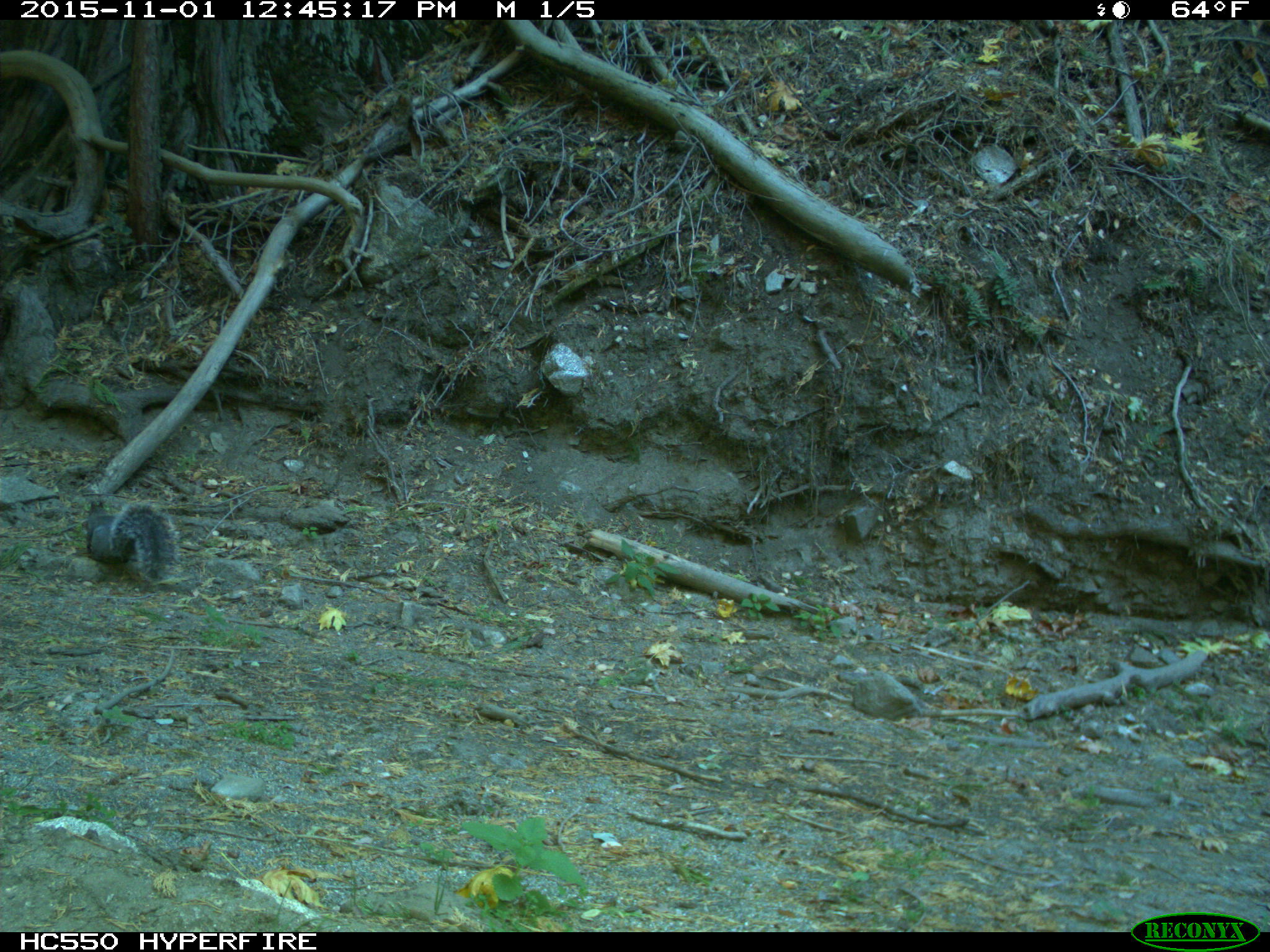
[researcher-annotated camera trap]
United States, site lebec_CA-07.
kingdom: Animalia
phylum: Chordata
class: Mammalia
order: Rodentia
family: Sciuridae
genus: Sciurus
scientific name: Sciurus carolinensis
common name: eastern gray squirrel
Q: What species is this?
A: Sciurus carolinensis (eastern gray squirrel).